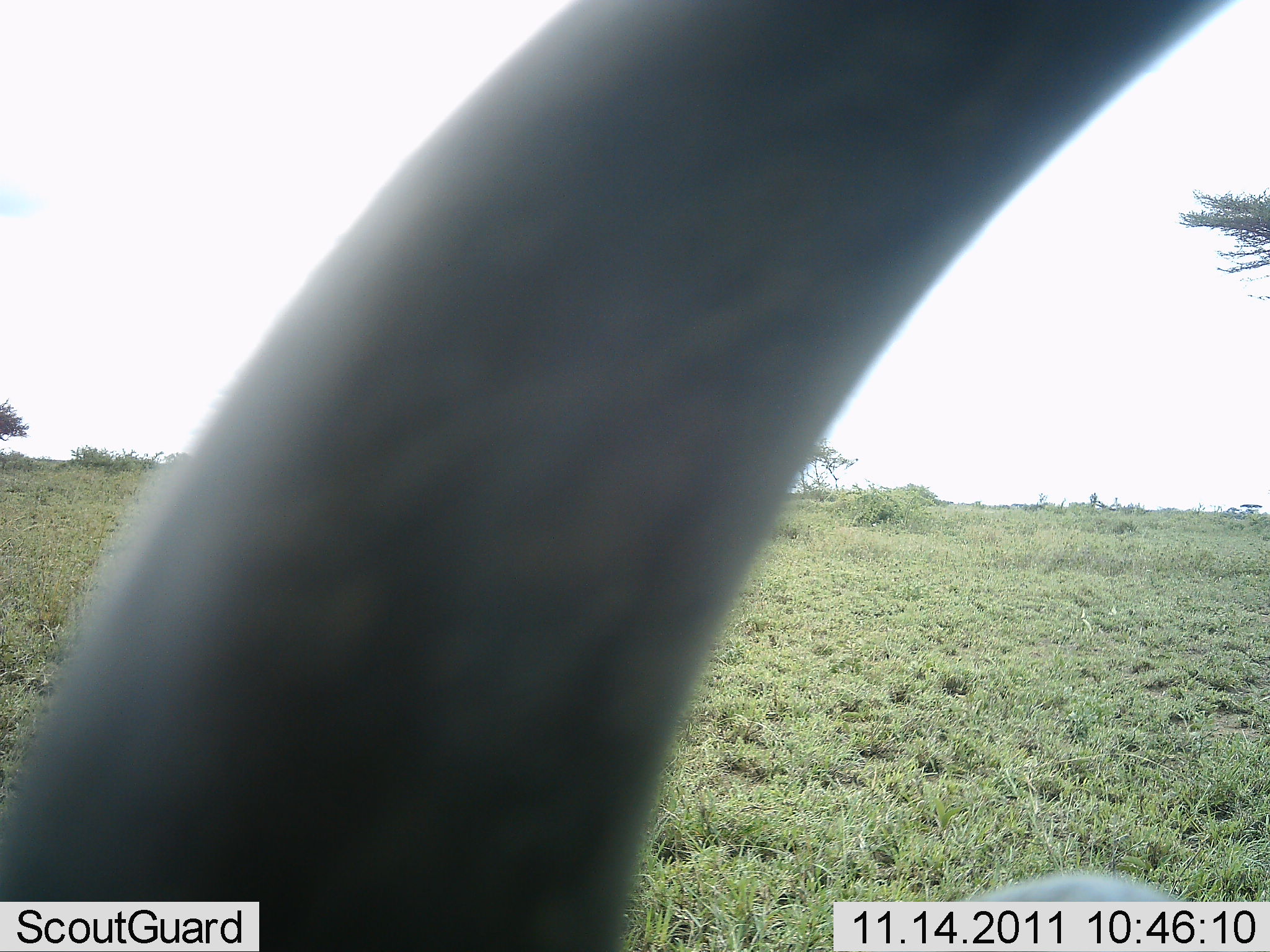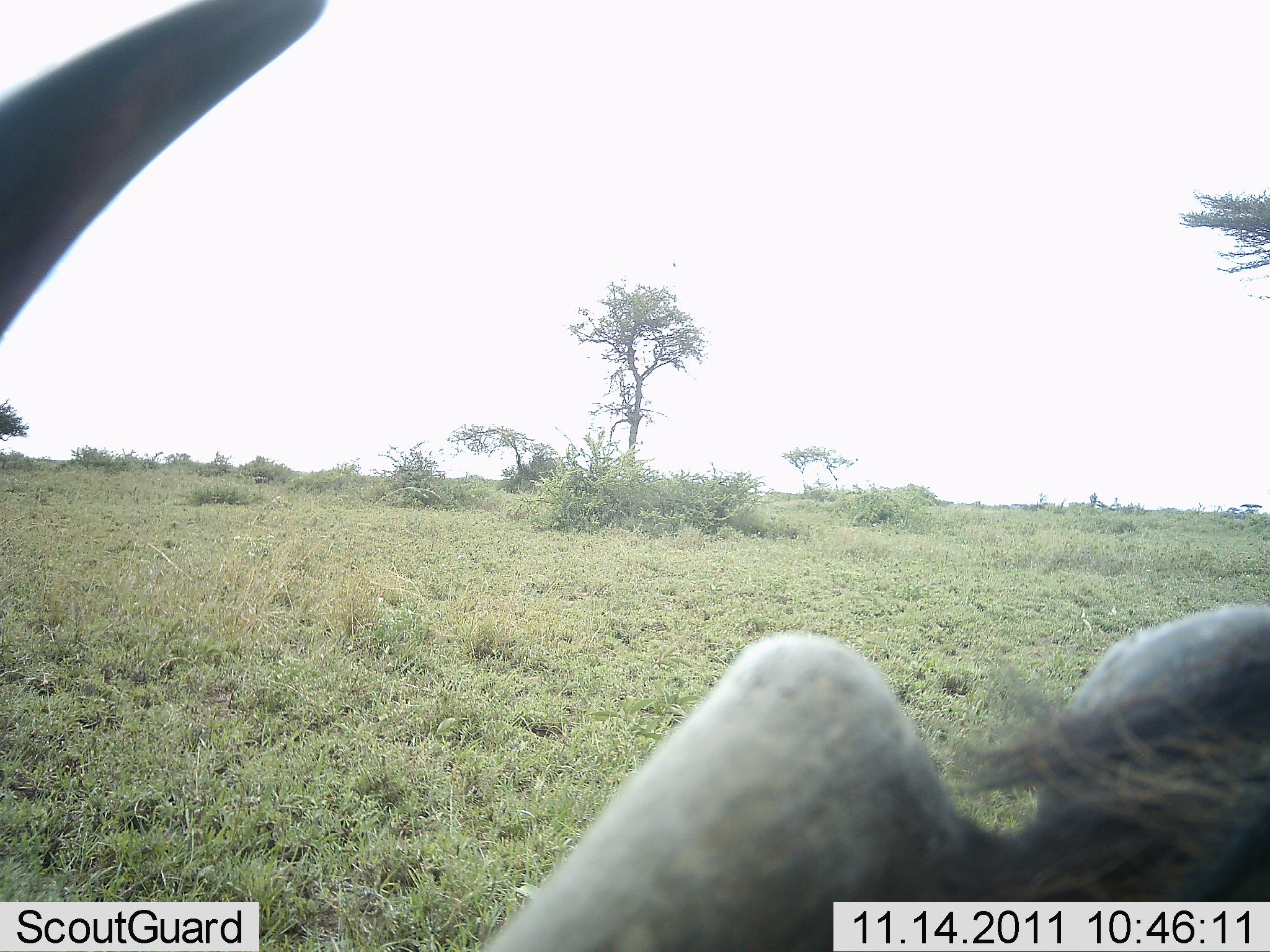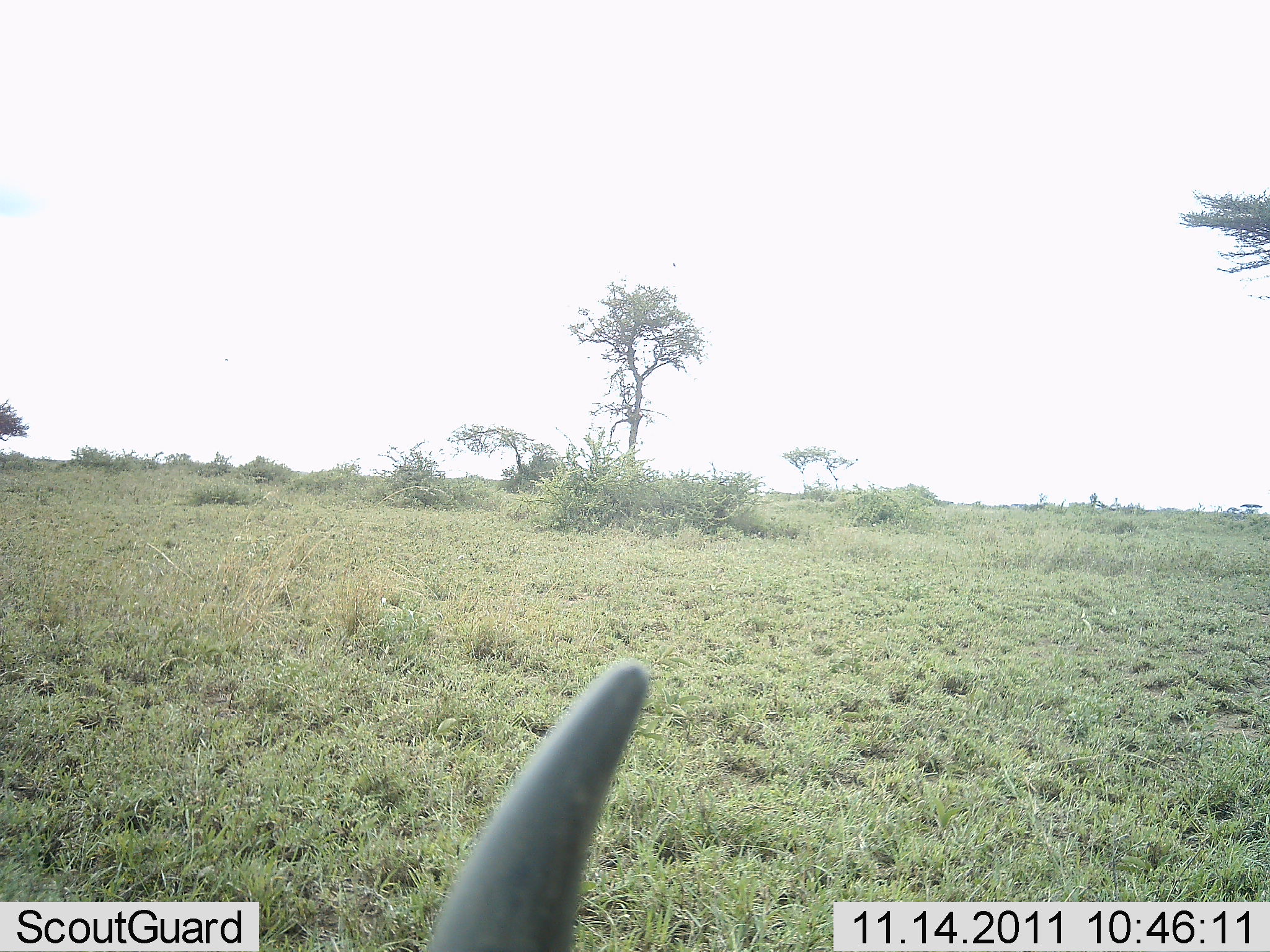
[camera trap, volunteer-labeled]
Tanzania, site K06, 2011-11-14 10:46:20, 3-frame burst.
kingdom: Animalia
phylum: Chordata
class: Mammalia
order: Artiodactyla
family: Bovidae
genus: Connochaetes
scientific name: Connochaetes taurinus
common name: blue wildebeest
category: wildebeest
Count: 1.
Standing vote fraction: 45%.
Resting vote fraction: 27%.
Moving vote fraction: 27%.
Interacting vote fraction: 0%.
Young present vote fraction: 0%.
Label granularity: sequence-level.